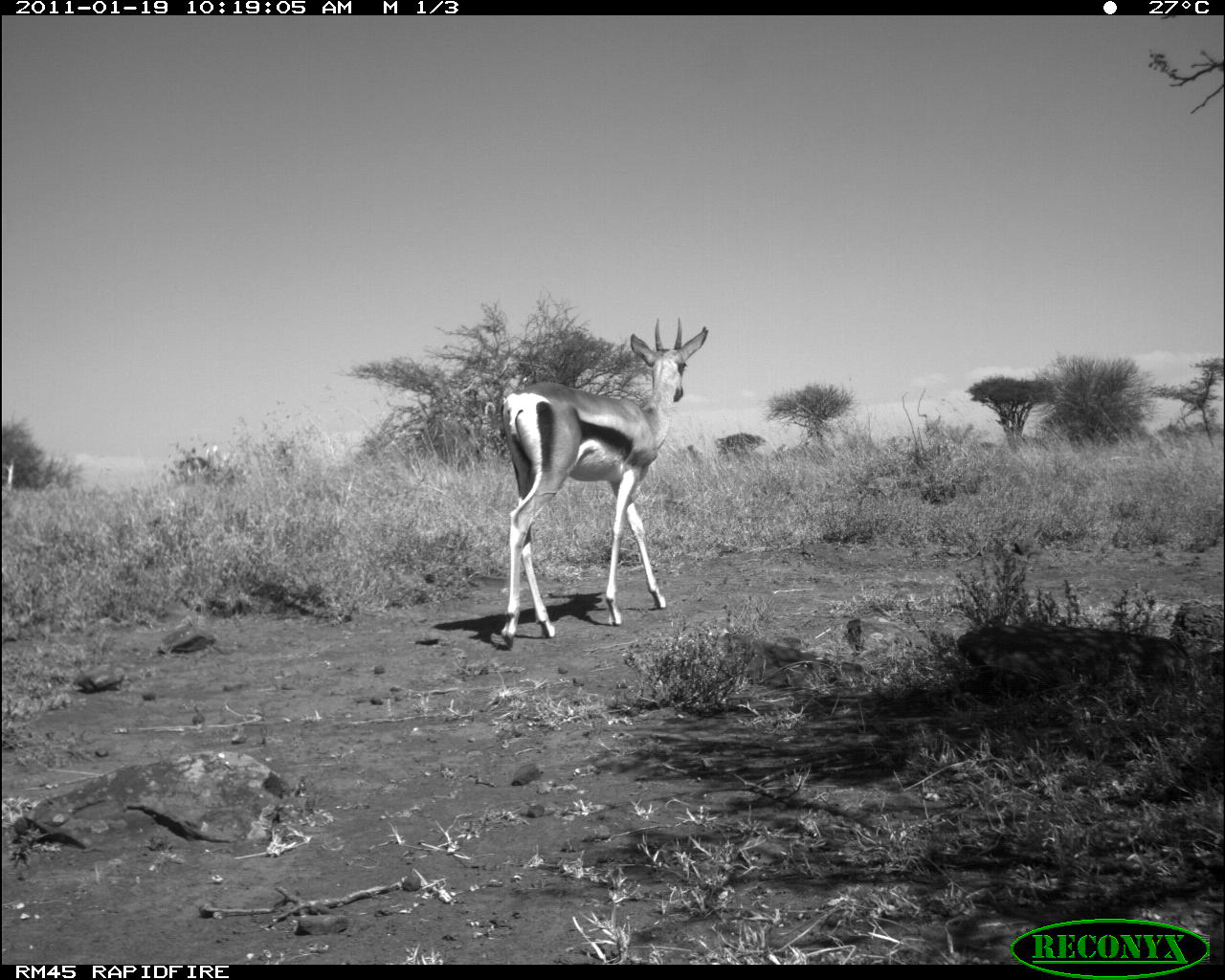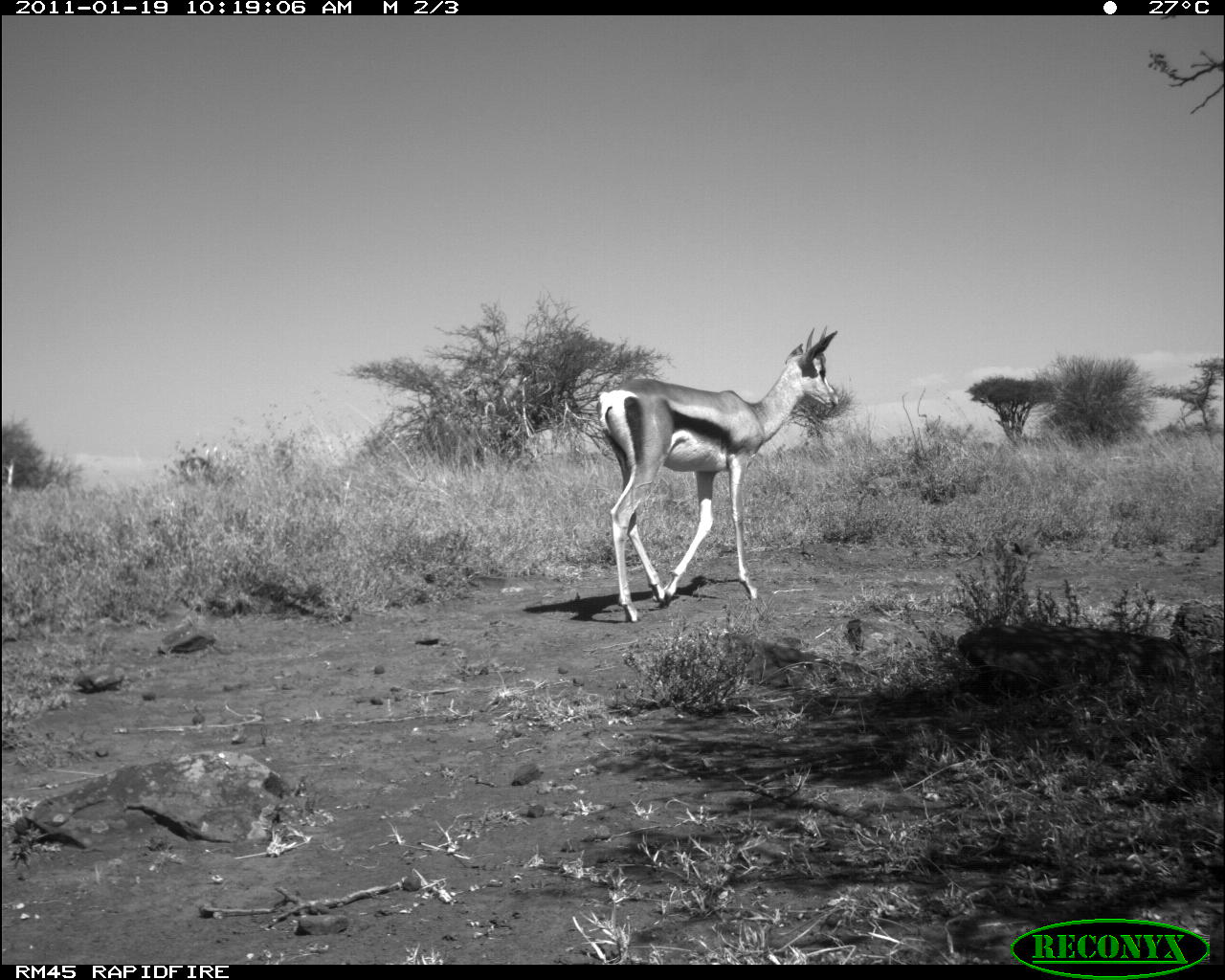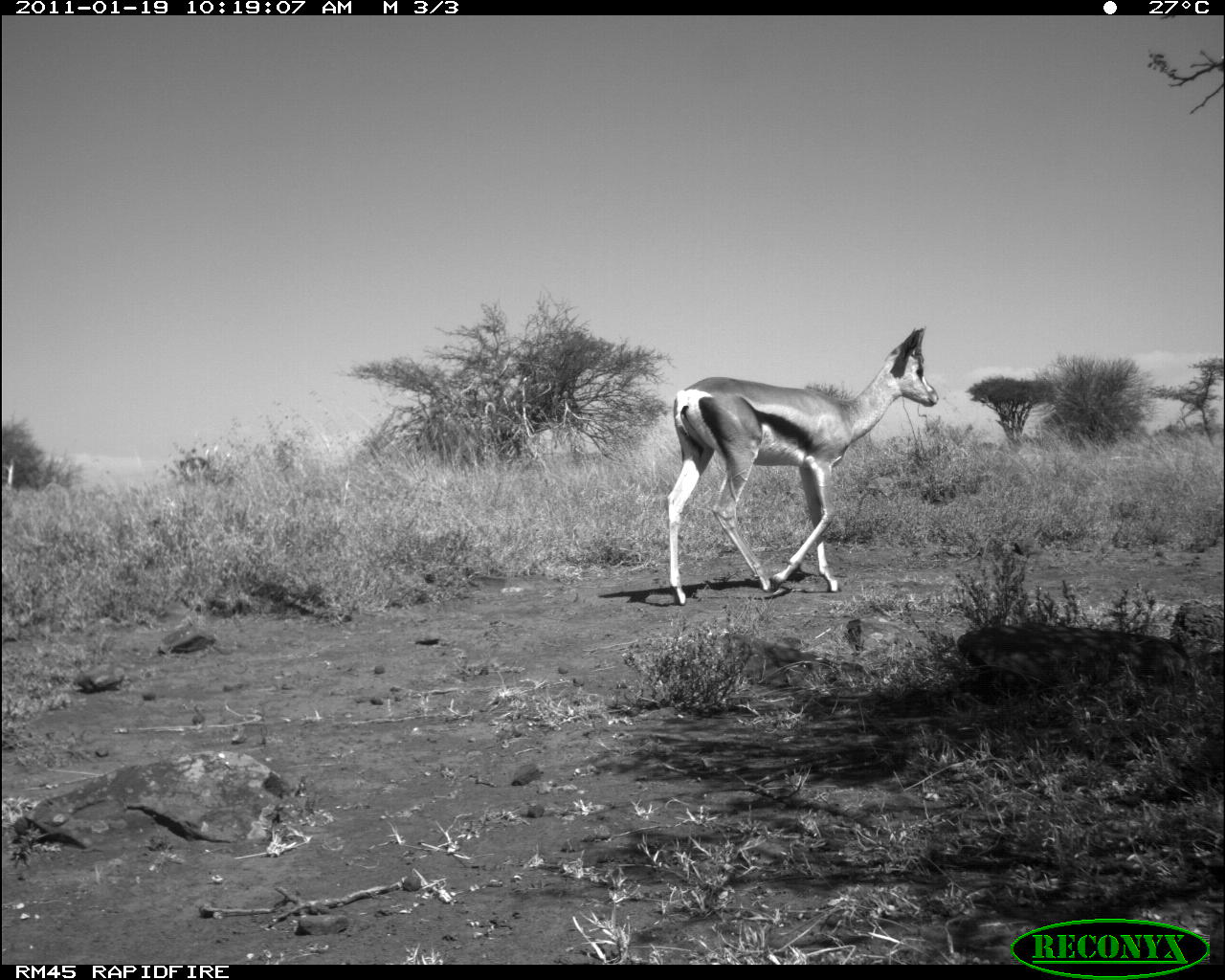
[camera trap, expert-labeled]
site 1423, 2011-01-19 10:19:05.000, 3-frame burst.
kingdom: Animalia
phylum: Chordata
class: Mammalia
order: Artiodactyla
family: Bovidae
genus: Madoqua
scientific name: Madoqua guentheri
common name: günther's dik-dik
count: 1